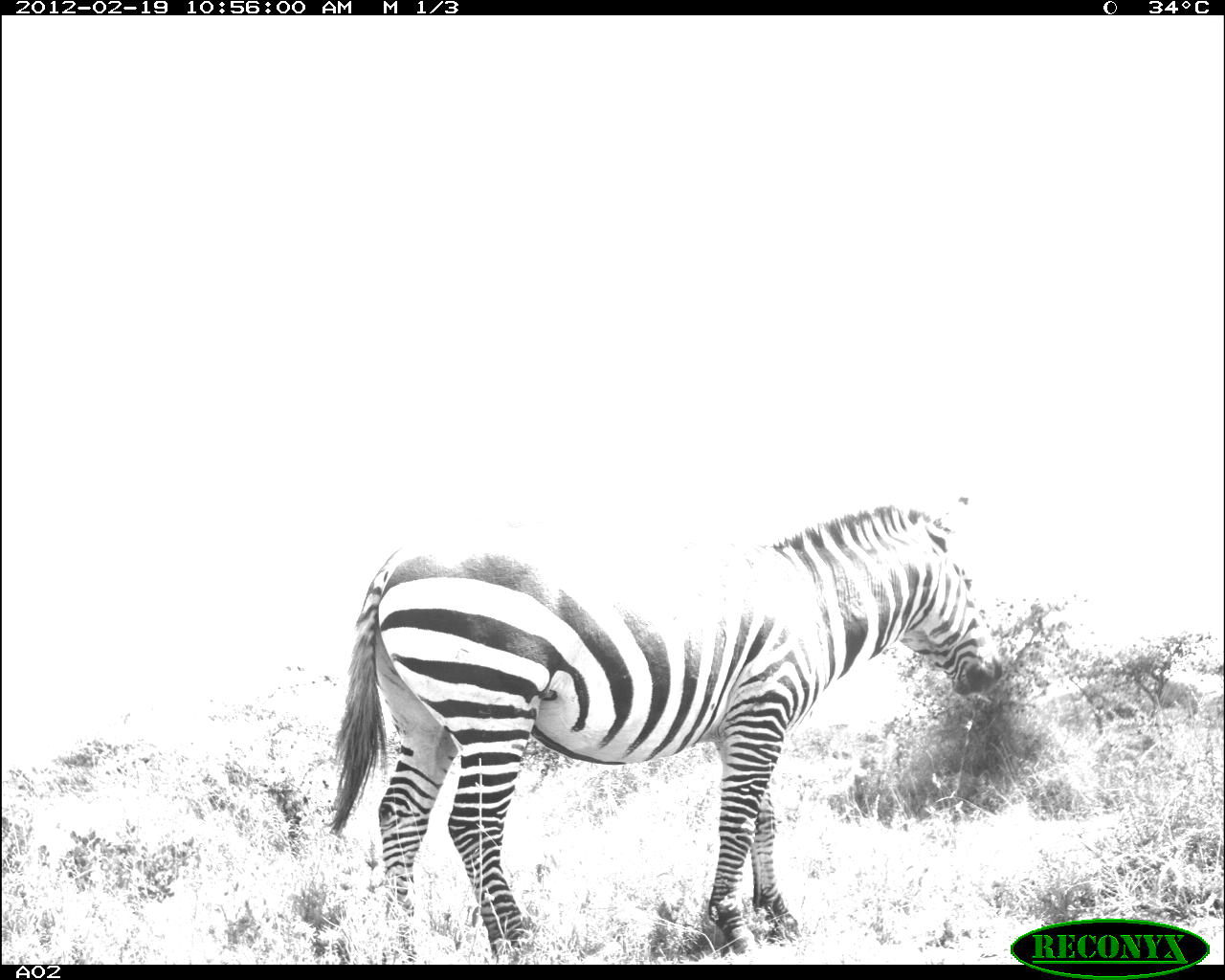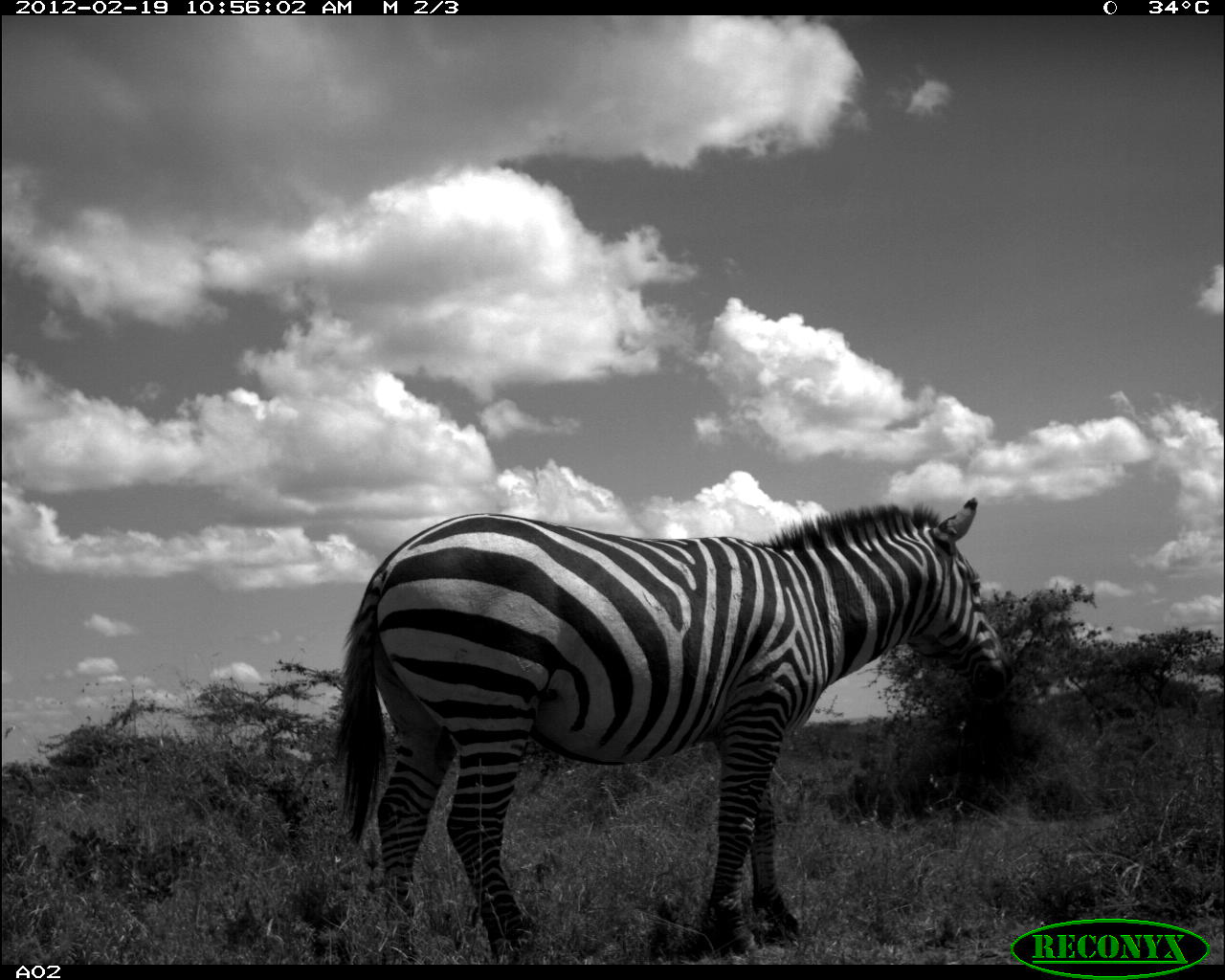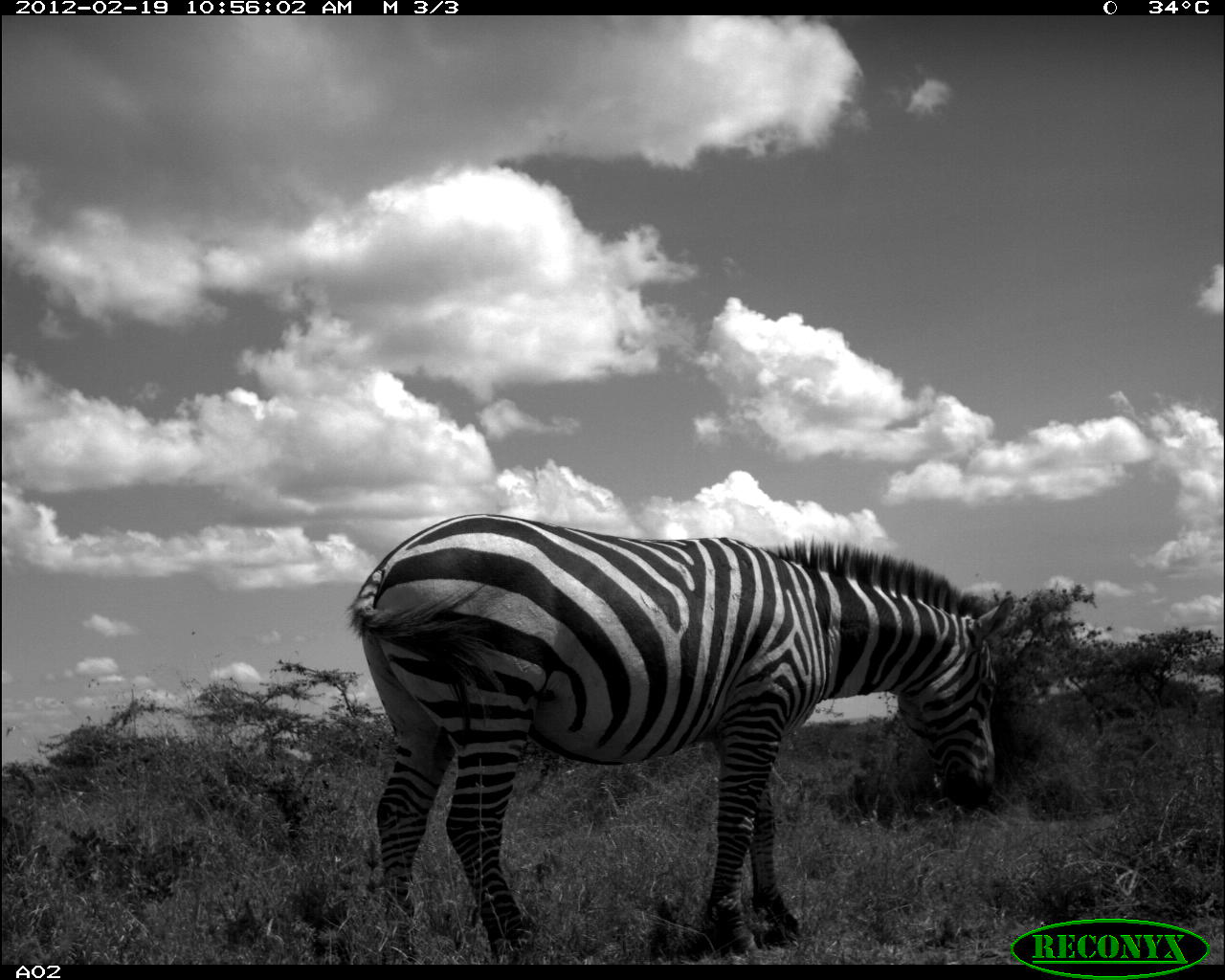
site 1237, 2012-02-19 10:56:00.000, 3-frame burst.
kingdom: Animalia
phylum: Chordata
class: Mammalia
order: Perissodactyla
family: Equidae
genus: Equus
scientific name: Equus quagga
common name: plains zebra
Equus quagga (plains zebra), count 1.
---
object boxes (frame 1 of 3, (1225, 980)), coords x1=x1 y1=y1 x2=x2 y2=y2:
equus quagga: x1=324 y1=495 x2=1004 y2=965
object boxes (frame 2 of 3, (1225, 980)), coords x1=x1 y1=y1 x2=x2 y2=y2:
equus quagga: x1=327 y1=493 x2=1016 y2=965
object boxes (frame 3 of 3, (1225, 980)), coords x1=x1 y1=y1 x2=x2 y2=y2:
equus quagga: x1=347 y1=513 x2=1014 y2=966